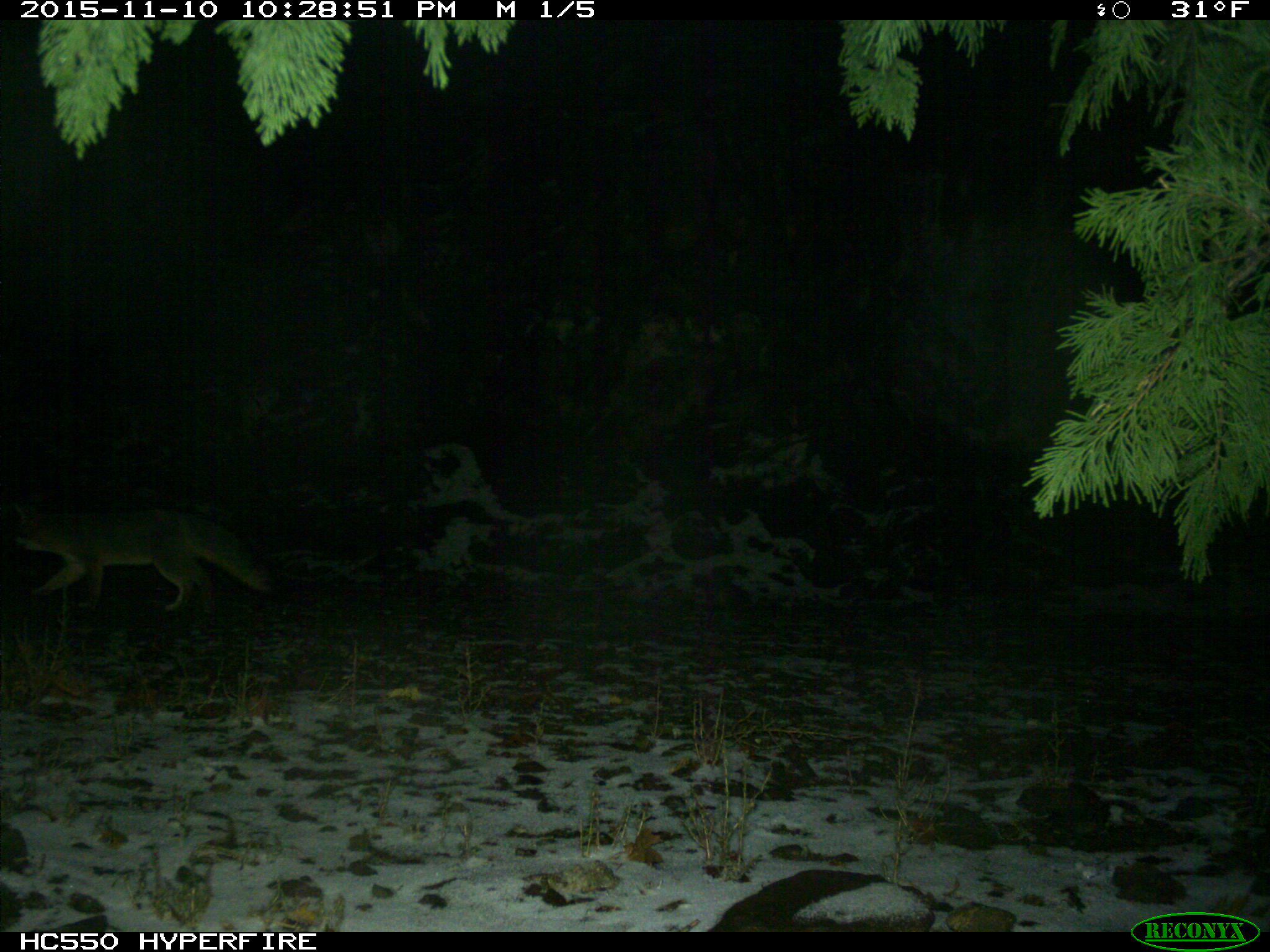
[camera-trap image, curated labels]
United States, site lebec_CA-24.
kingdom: Animalia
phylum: Chordata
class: Mammalia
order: Carnivora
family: Canidae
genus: Urocyon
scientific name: Urocyon cinereoargenteus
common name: gray fox